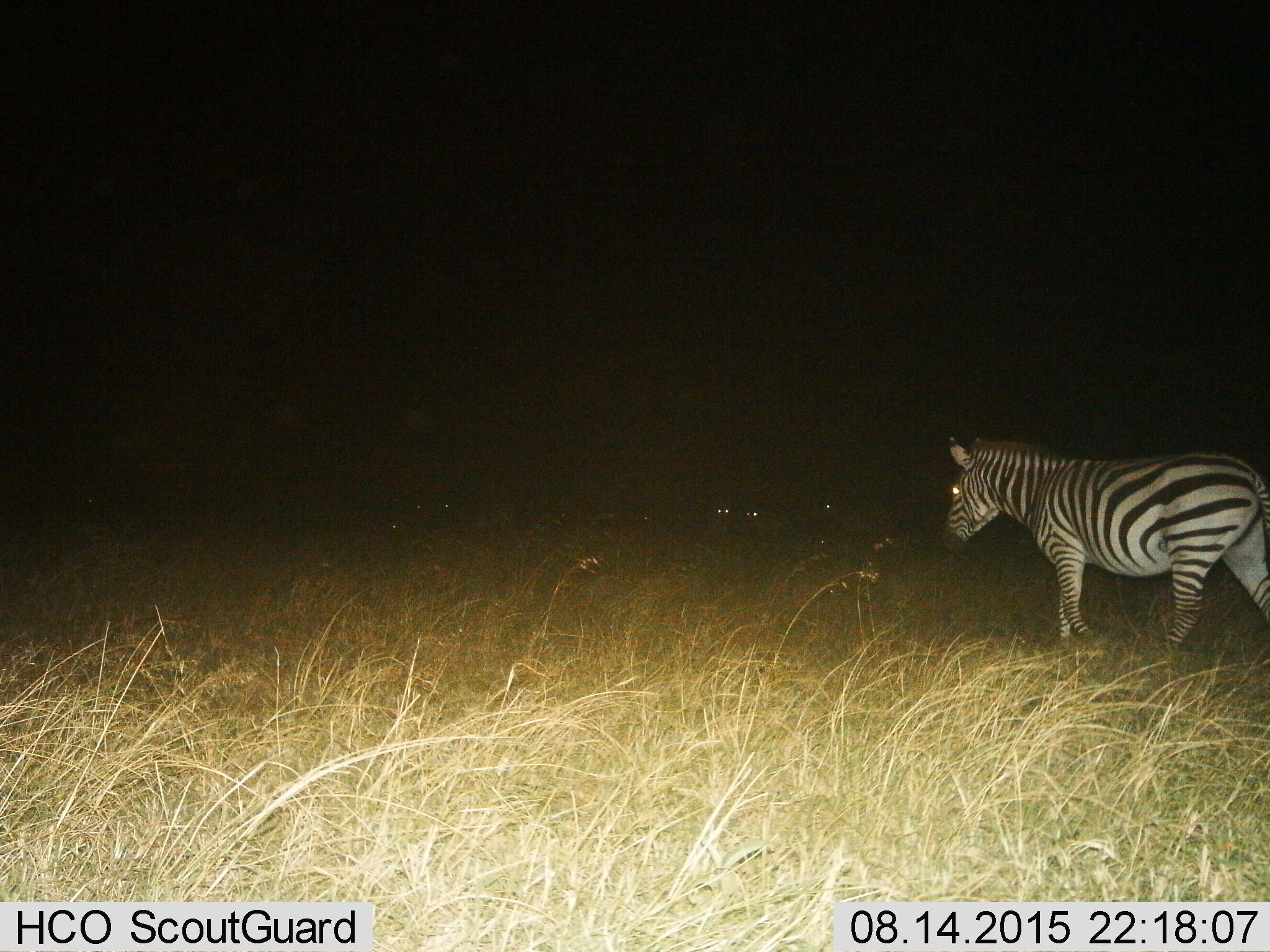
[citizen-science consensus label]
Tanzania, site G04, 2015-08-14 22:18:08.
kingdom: Animalia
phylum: Chordata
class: Mammalia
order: Perissodactyla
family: Equidae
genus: Equus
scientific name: Equus quagga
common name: plains zebra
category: zebra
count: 1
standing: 58%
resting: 16%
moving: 74%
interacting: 0%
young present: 0%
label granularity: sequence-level